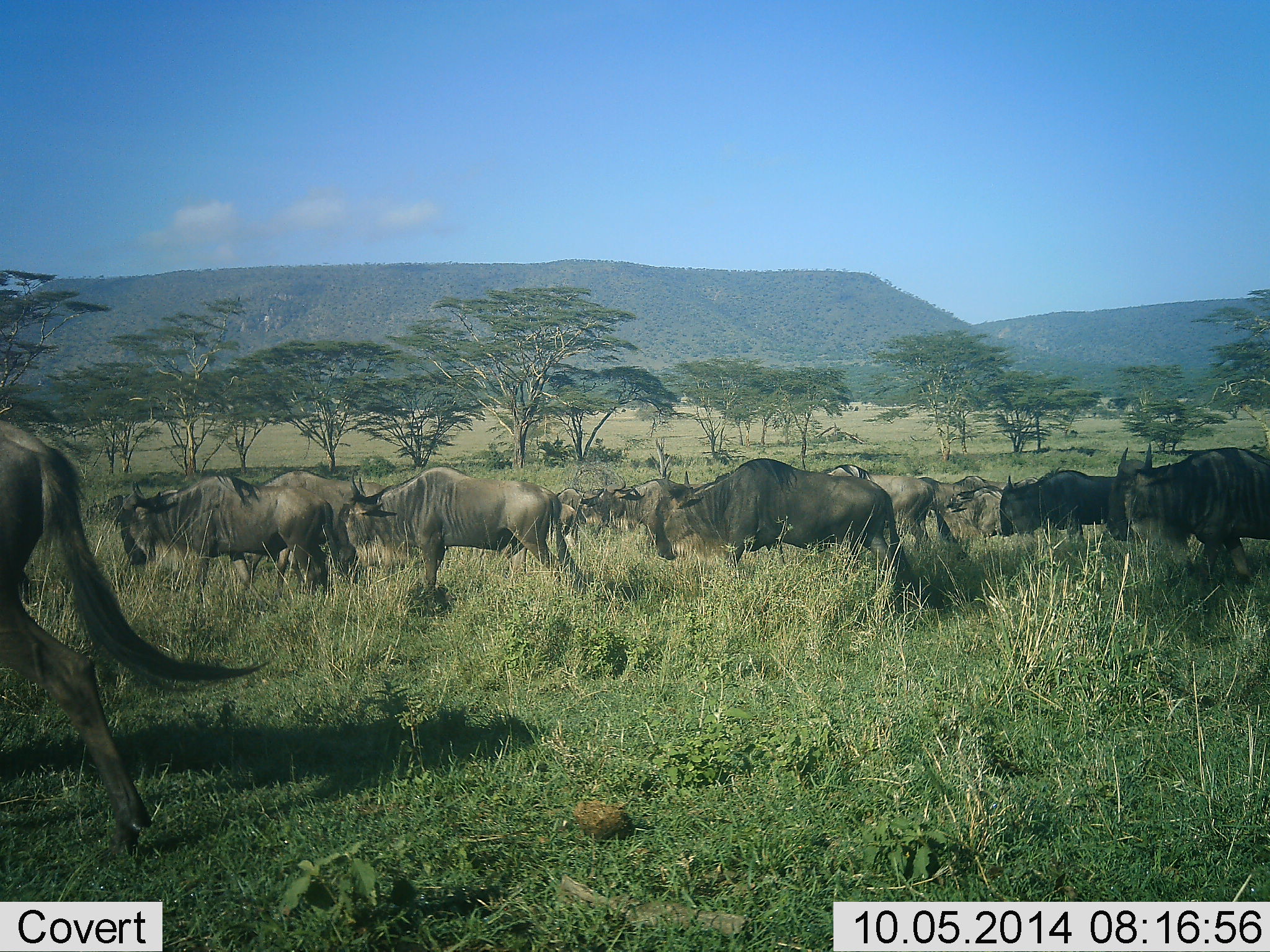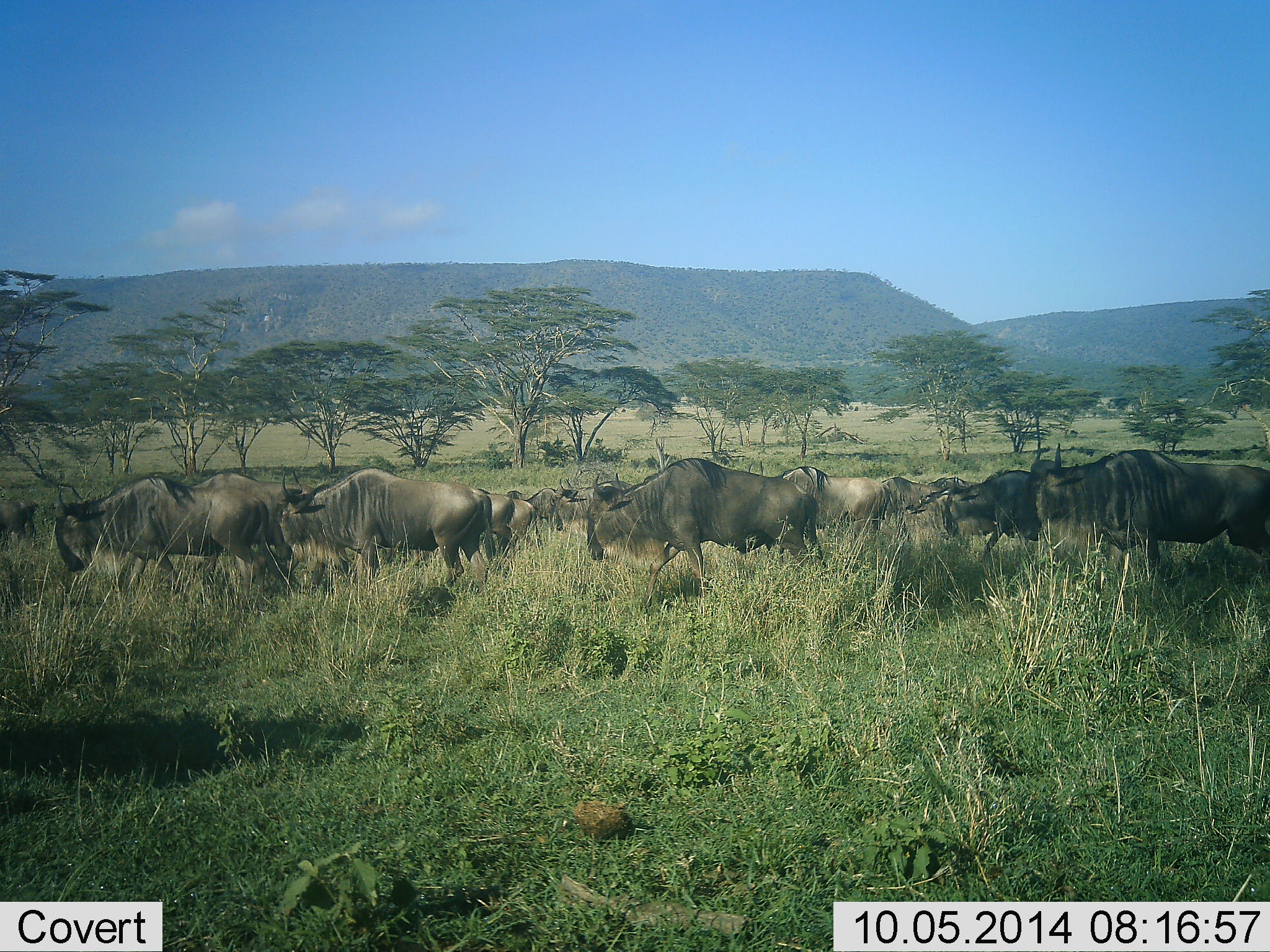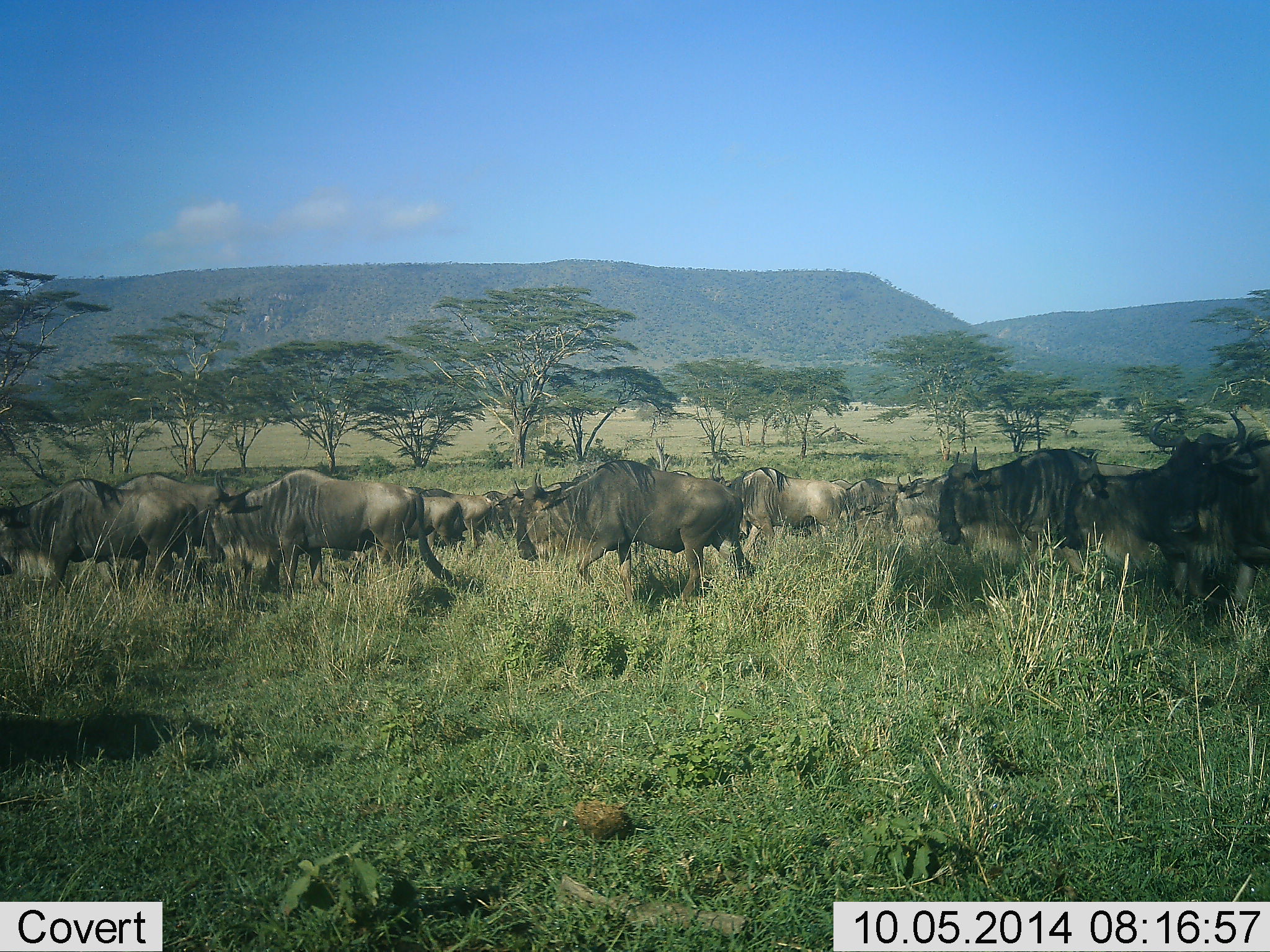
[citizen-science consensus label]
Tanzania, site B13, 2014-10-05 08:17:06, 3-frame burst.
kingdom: Animalia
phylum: Chordata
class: Mammalia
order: Artiodactyla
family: Bovidae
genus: Connochaetes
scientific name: Connochaetes taurinus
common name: blue wildebeest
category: wildebeest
Wildebeest (blue wildebeest) (Connochaetes taurinus), count 11-50. Behavior (volunteer vote fractions): standing 10%, resting 0%, moving 100%, interacting 0%. Young present (vote fraction): 0%. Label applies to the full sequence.